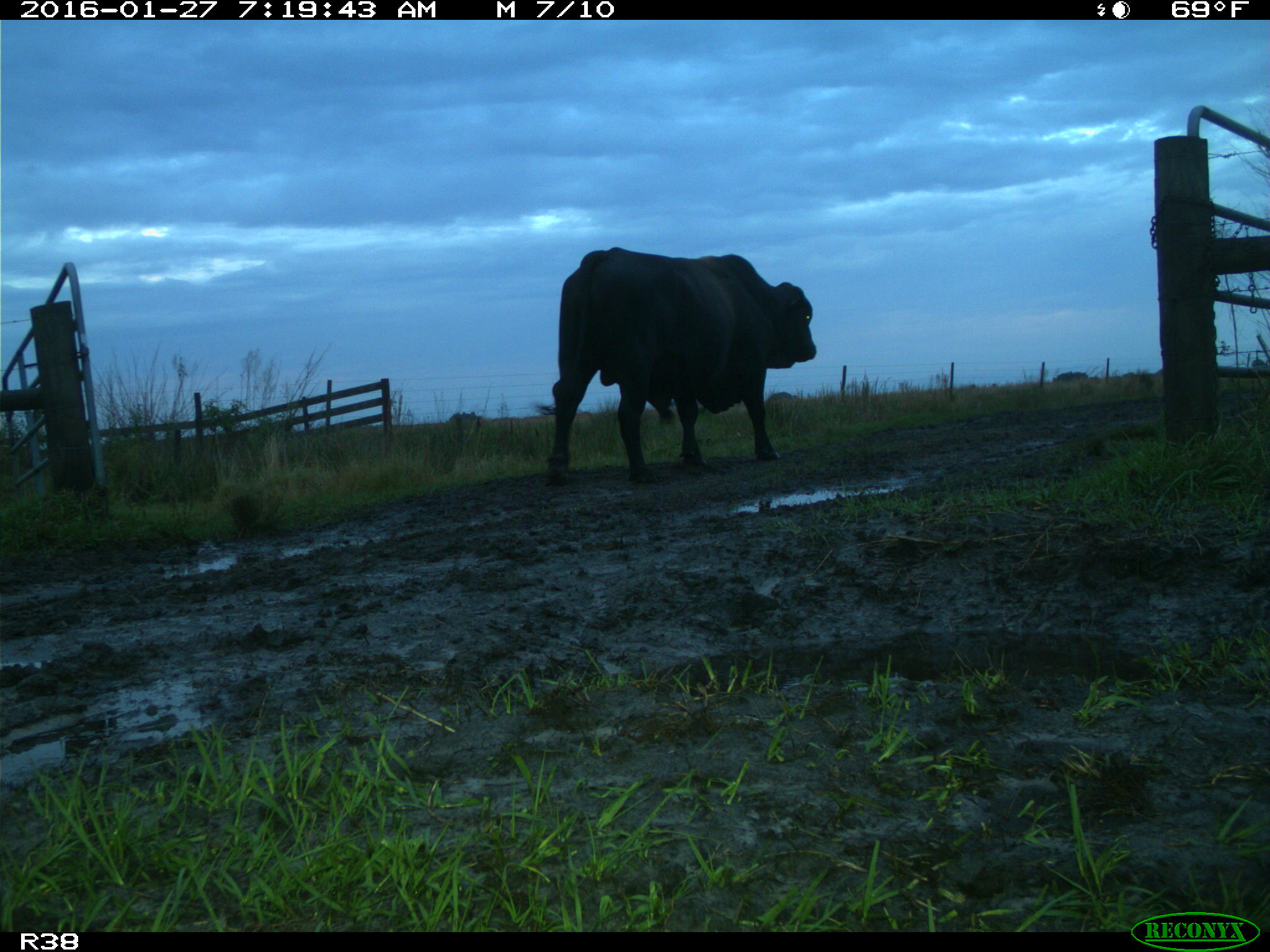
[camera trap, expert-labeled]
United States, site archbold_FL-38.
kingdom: Animalia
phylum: Chordata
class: Mammalia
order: Artiodactyla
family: Bovidae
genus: Bos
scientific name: Bos taurus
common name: domestic cow